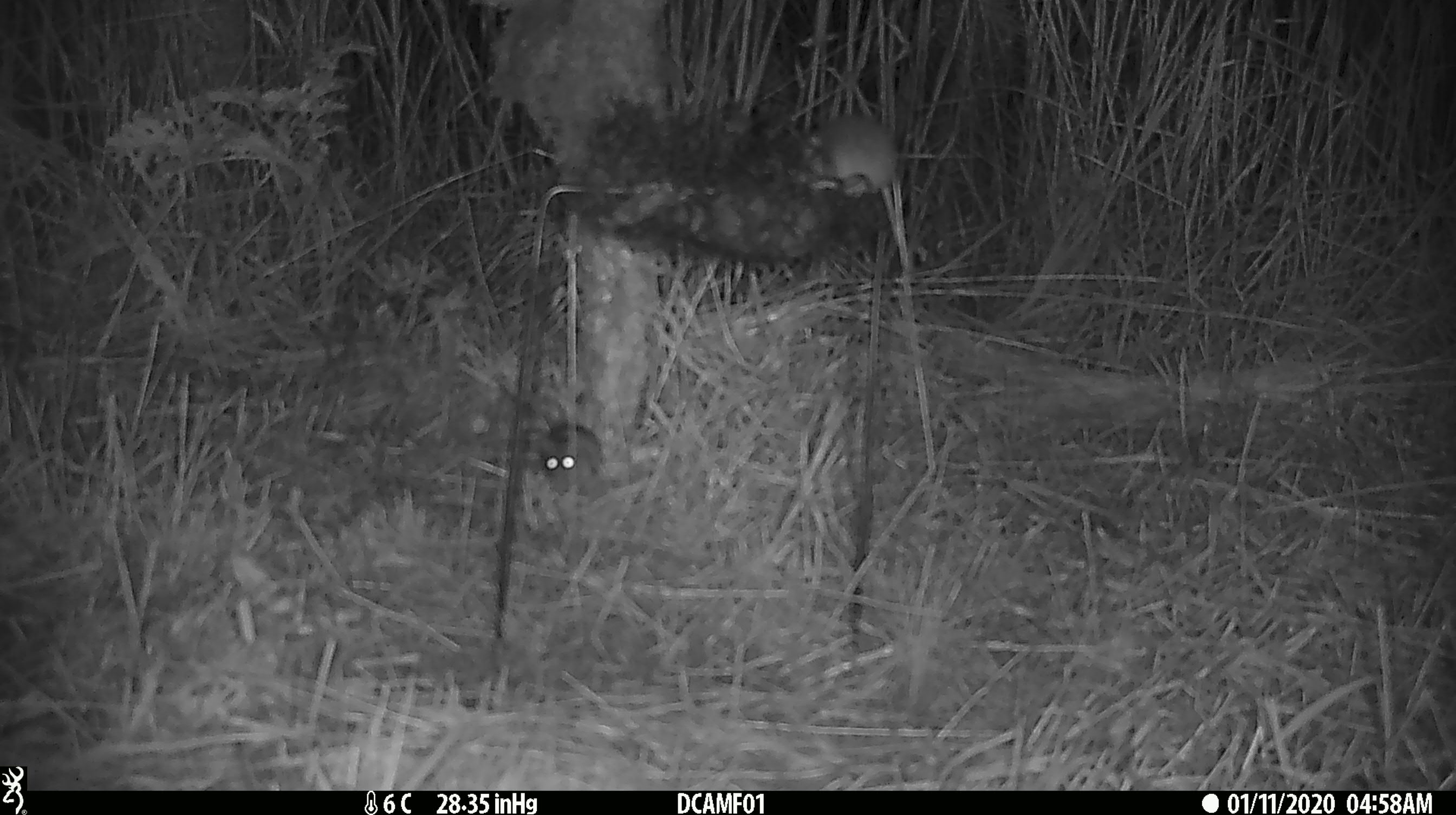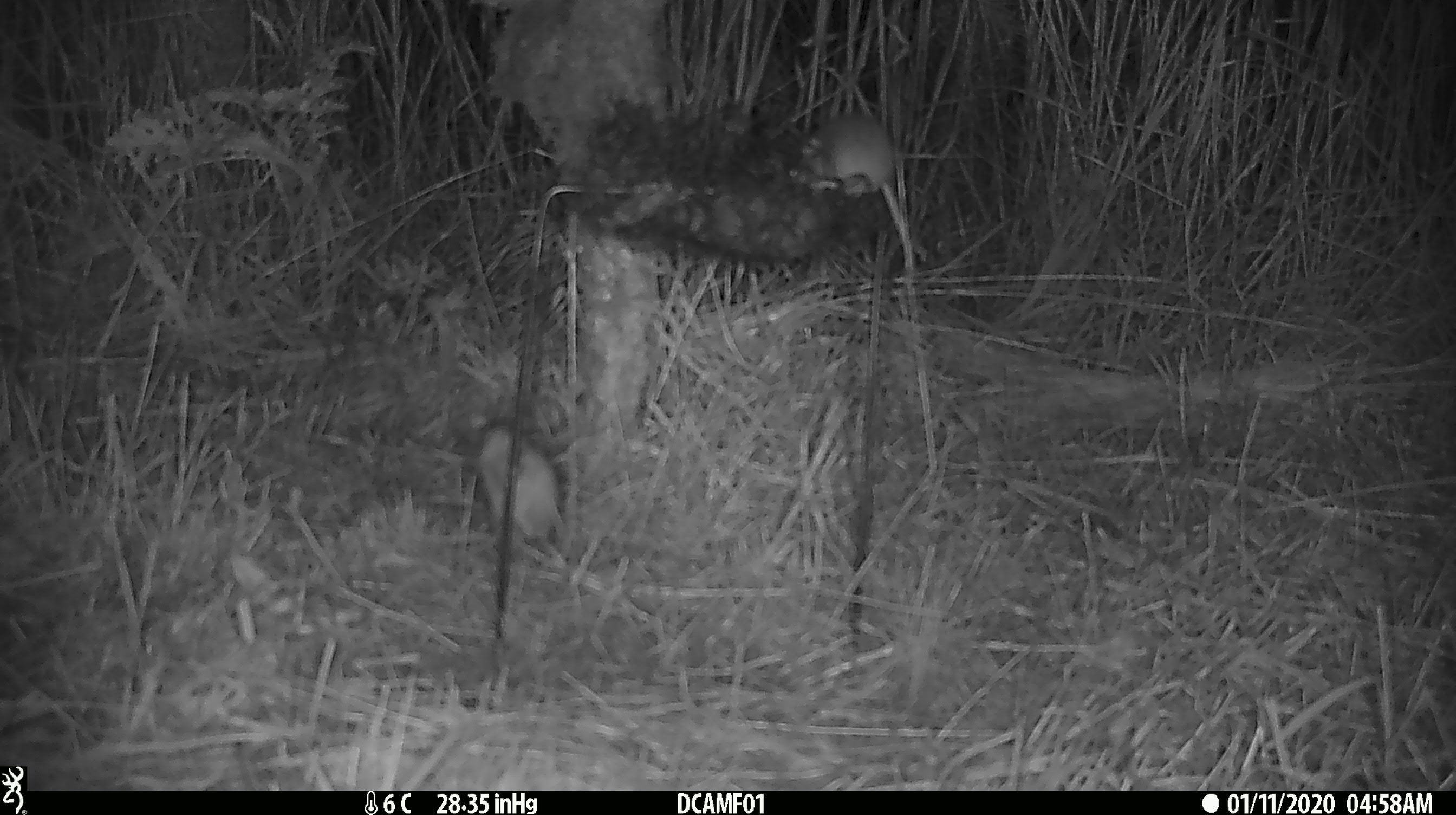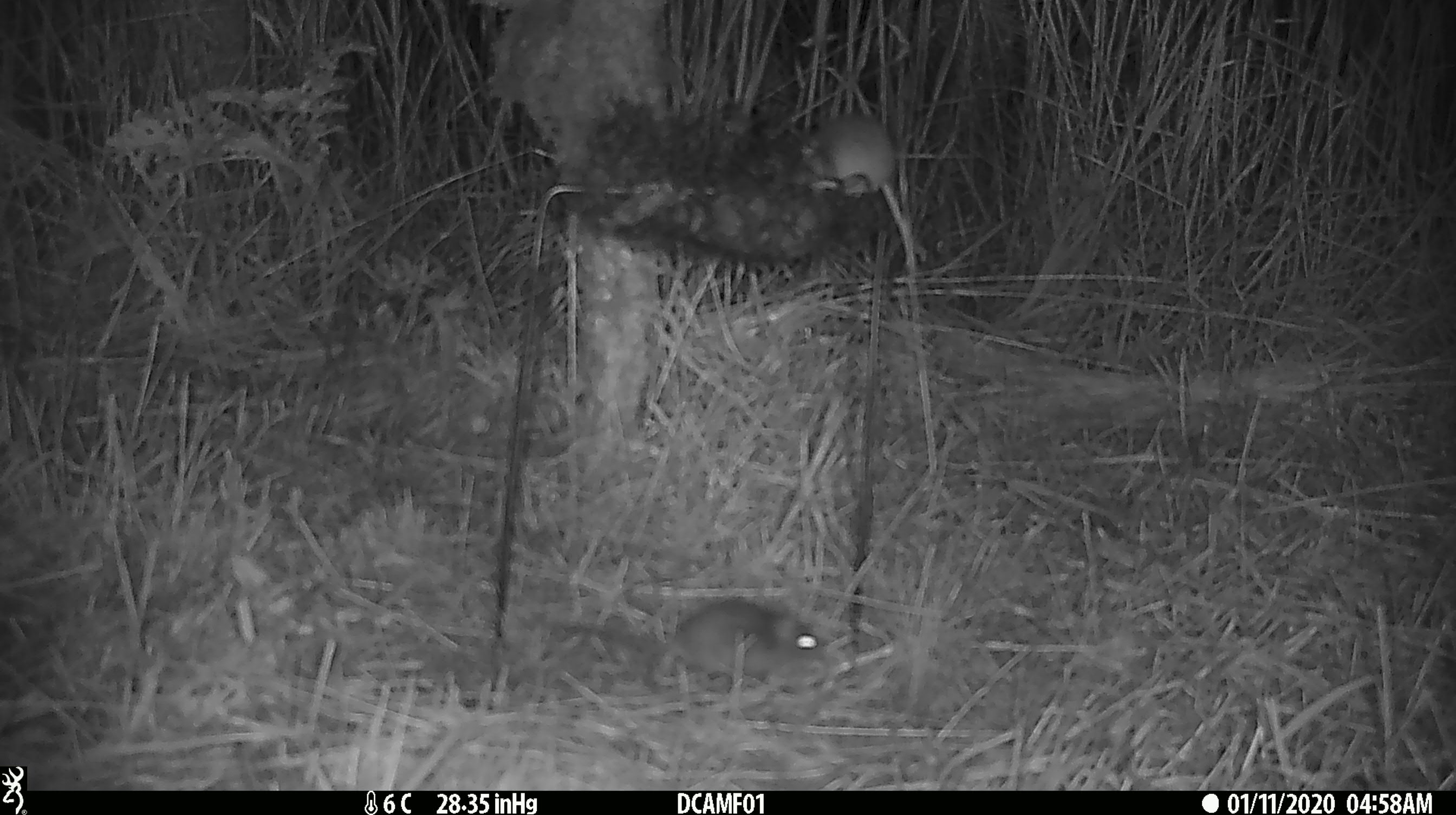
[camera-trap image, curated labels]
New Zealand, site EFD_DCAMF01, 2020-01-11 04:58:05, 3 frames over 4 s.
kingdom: Animalia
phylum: Chordata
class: Mammalia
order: Rodentia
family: Muridae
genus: Mus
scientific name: Mus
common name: mouse